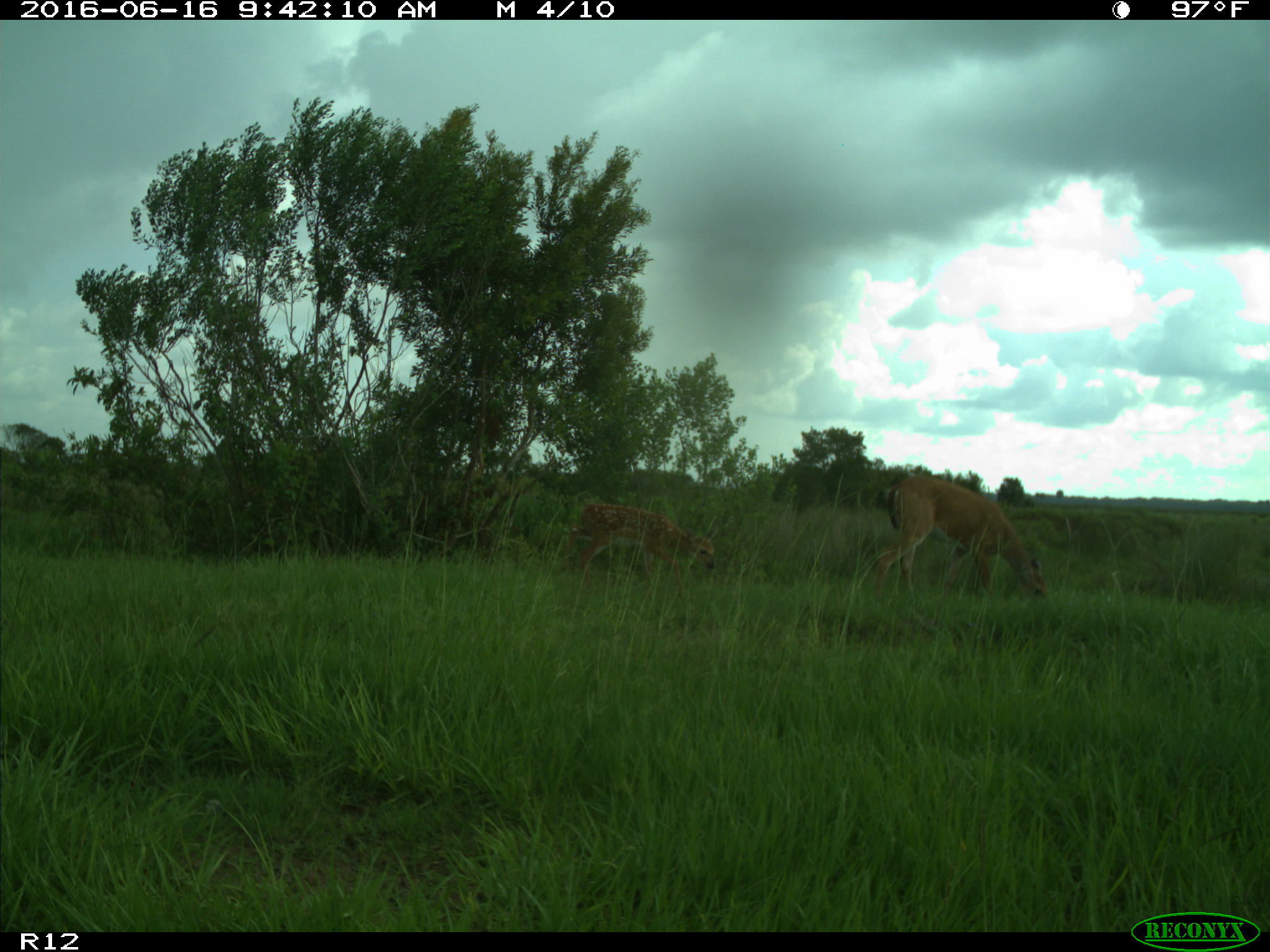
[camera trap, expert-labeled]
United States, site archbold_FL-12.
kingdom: Animalia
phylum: Chordata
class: Mammalia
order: Artiodactyla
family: Cervidae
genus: Odocoileus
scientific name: Odocoileus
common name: deer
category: unidentified deer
Unidentified deer (deer) (Odocoileus).